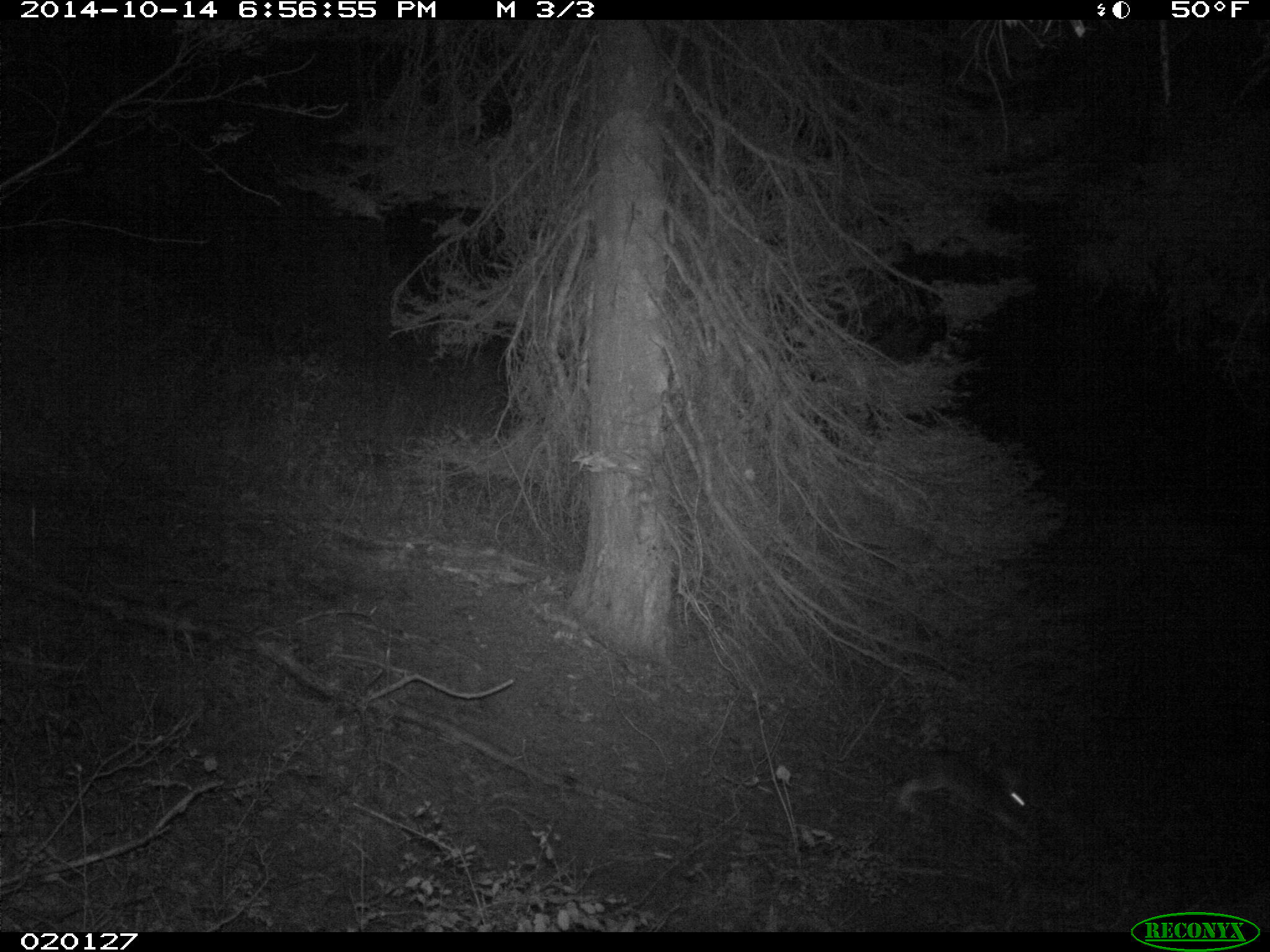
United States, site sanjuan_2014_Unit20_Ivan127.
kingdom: Animalia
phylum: Chordata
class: Mammalia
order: Lagomorpha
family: Leporidae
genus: Lepus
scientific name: Lepus americanus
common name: snowshoe hare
Lepus americanus (snowshoe hare).